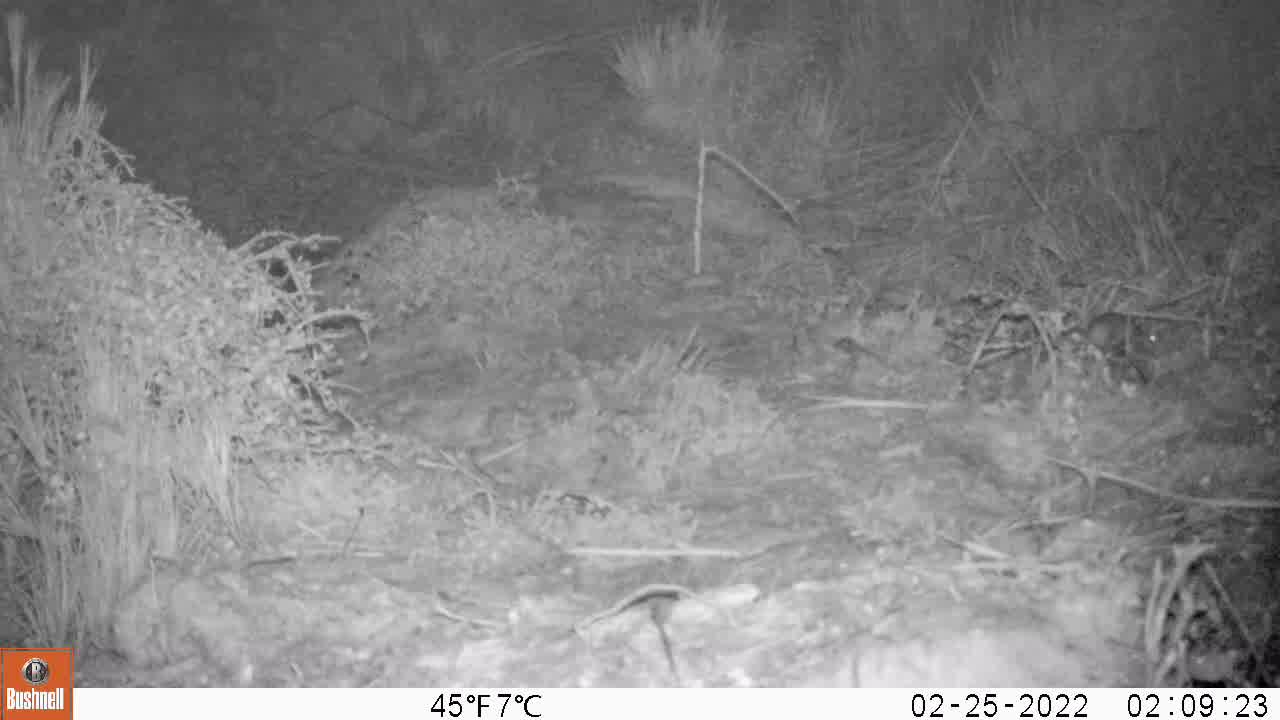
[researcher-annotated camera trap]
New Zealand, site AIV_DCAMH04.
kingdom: Animalia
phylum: Chordata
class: Mammalia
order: Rodentia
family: Muridae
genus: Mus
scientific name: Mus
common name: mouse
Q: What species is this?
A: Mouse (Mus).